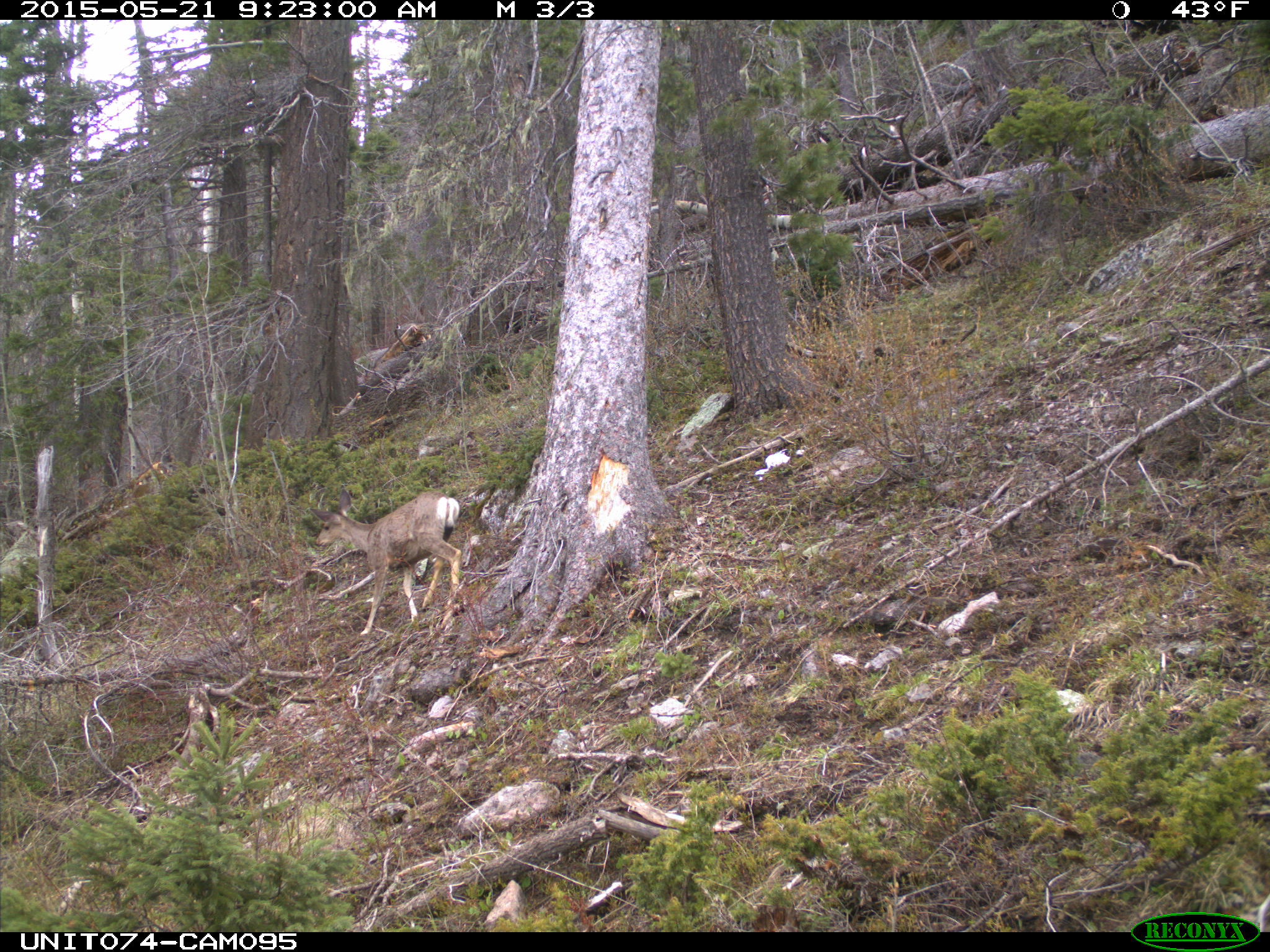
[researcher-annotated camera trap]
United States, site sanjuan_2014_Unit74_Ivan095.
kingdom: Animalia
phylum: Chordata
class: Mammalia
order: Artiodactyla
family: Cervidae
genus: Odocoileus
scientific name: Odocoileus hemionus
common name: mule deer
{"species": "Odocoileus hemionus (mule deer)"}